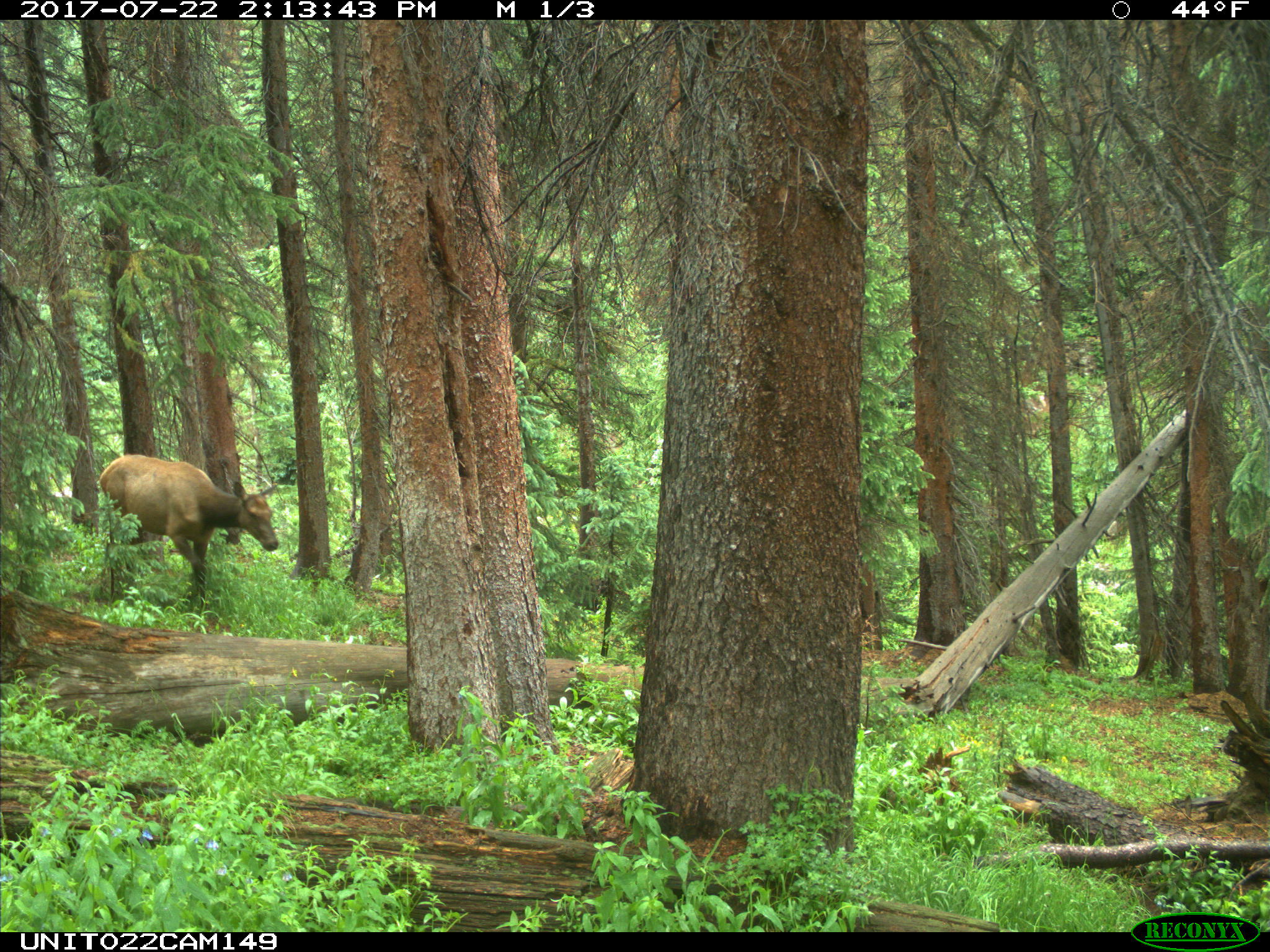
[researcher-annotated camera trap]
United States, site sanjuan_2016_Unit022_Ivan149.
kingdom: Animalia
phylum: Chordata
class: Mammalia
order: Artiodactyla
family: Cervidae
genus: Cervus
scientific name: Cervus elaphus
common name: red deer